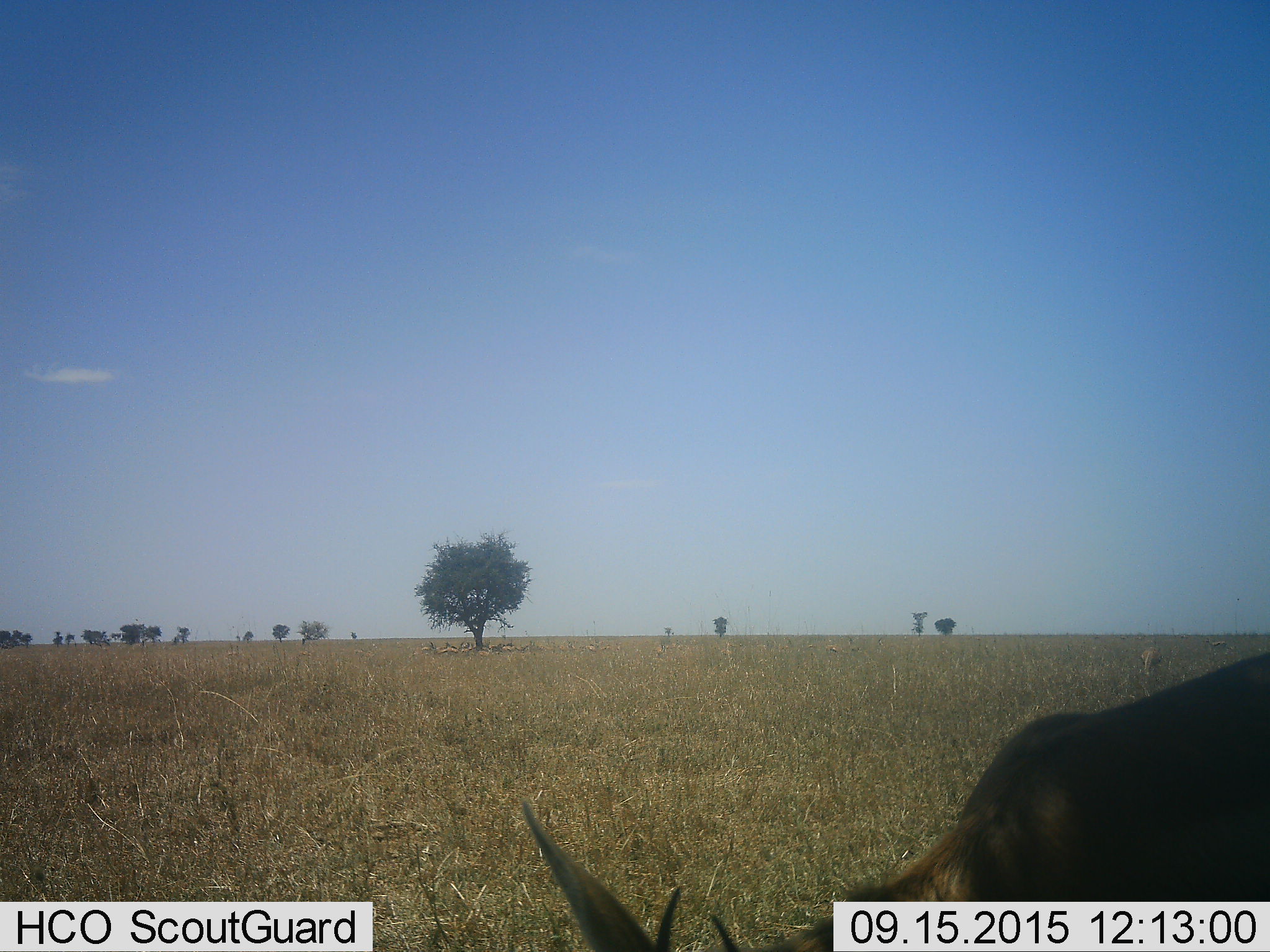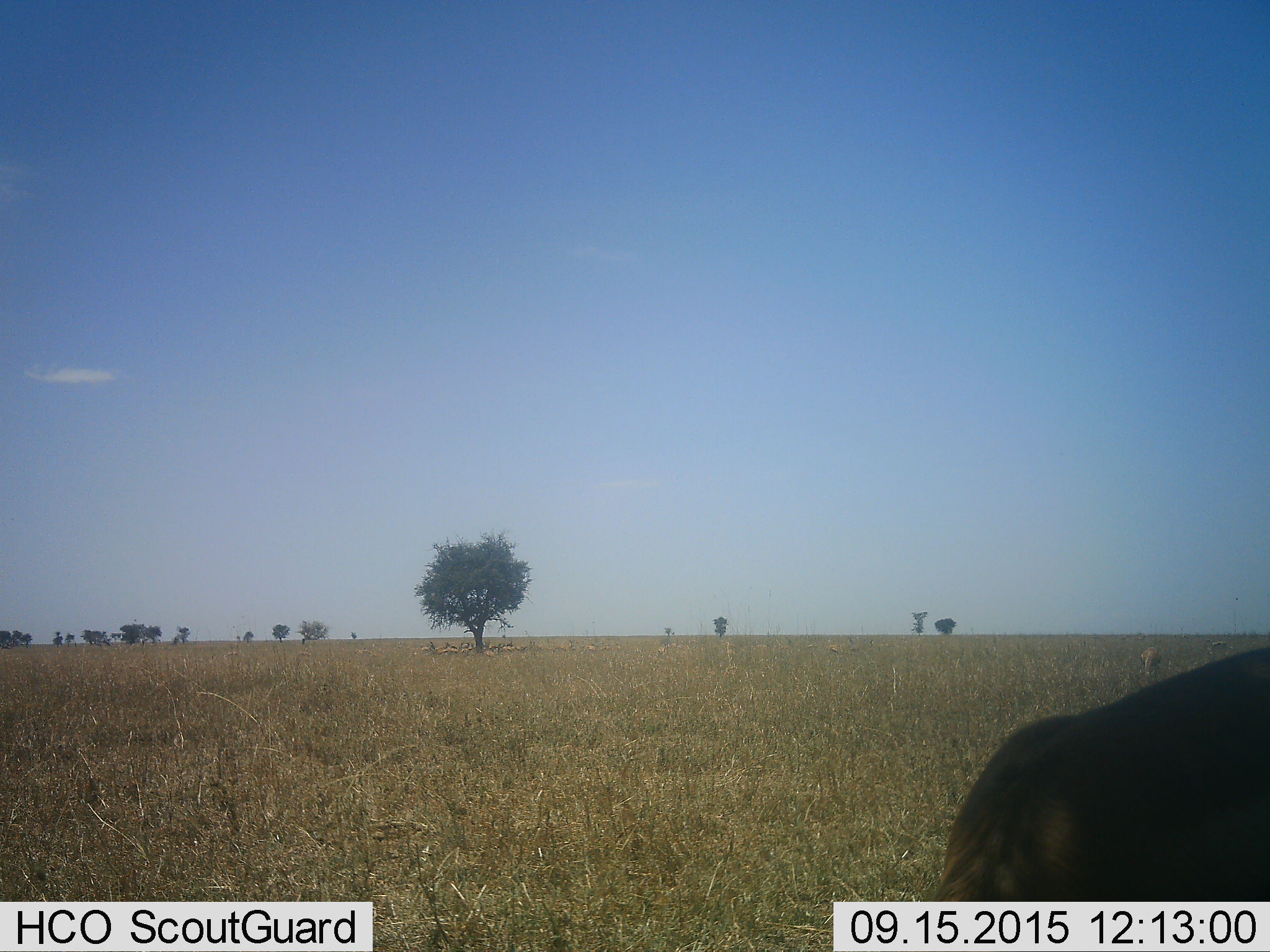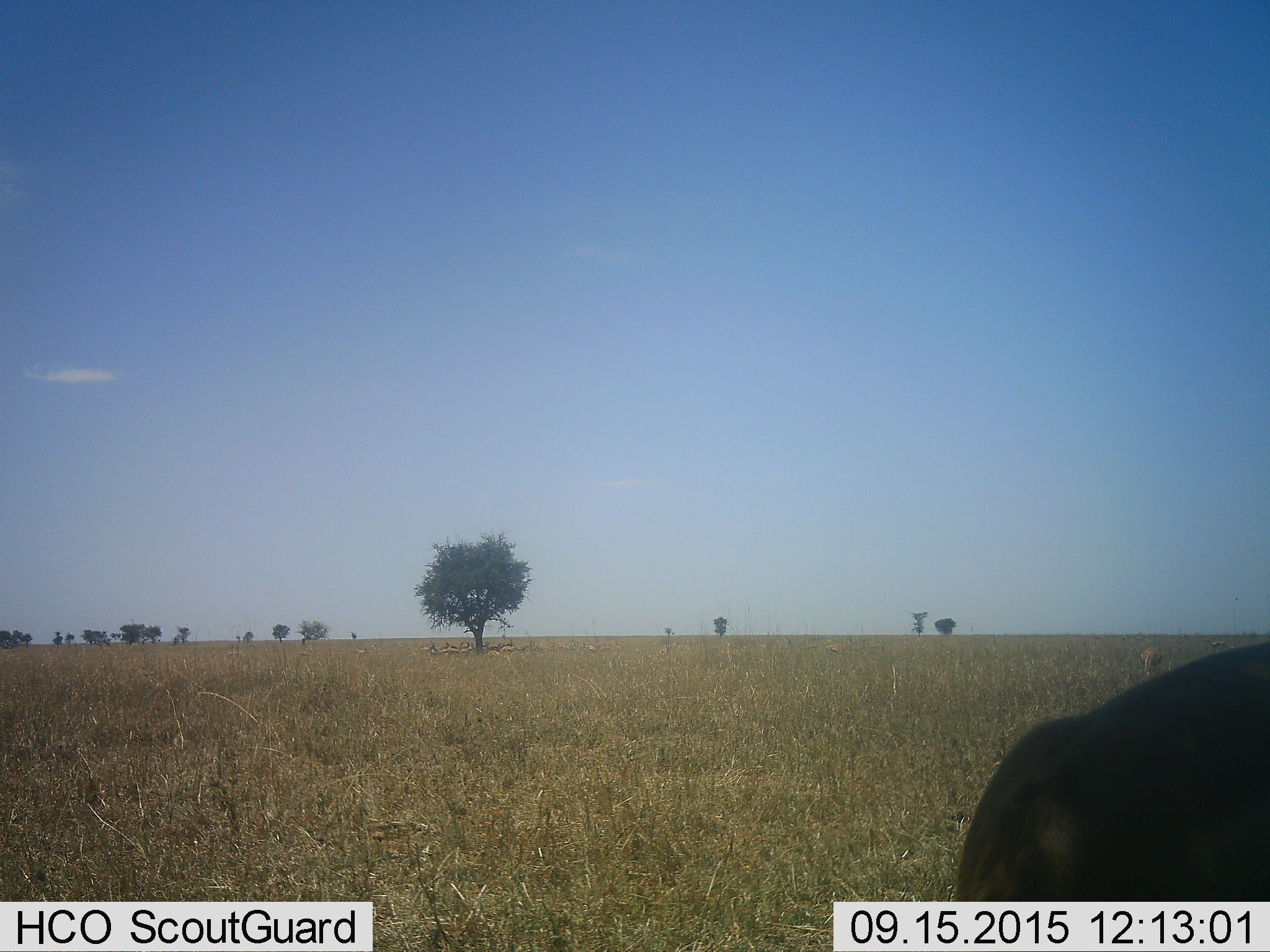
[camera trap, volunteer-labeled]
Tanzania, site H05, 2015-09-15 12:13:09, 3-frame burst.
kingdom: Animalia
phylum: Chordata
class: Mammalia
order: Artiodactyla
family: Bovidae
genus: Eudorcas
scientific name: Eudorcas thomsonii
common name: thomson's gazelle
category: gazellethomsons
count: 11-50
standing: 67%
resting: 22%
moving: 22%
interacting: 0%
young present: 0%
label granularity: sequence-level